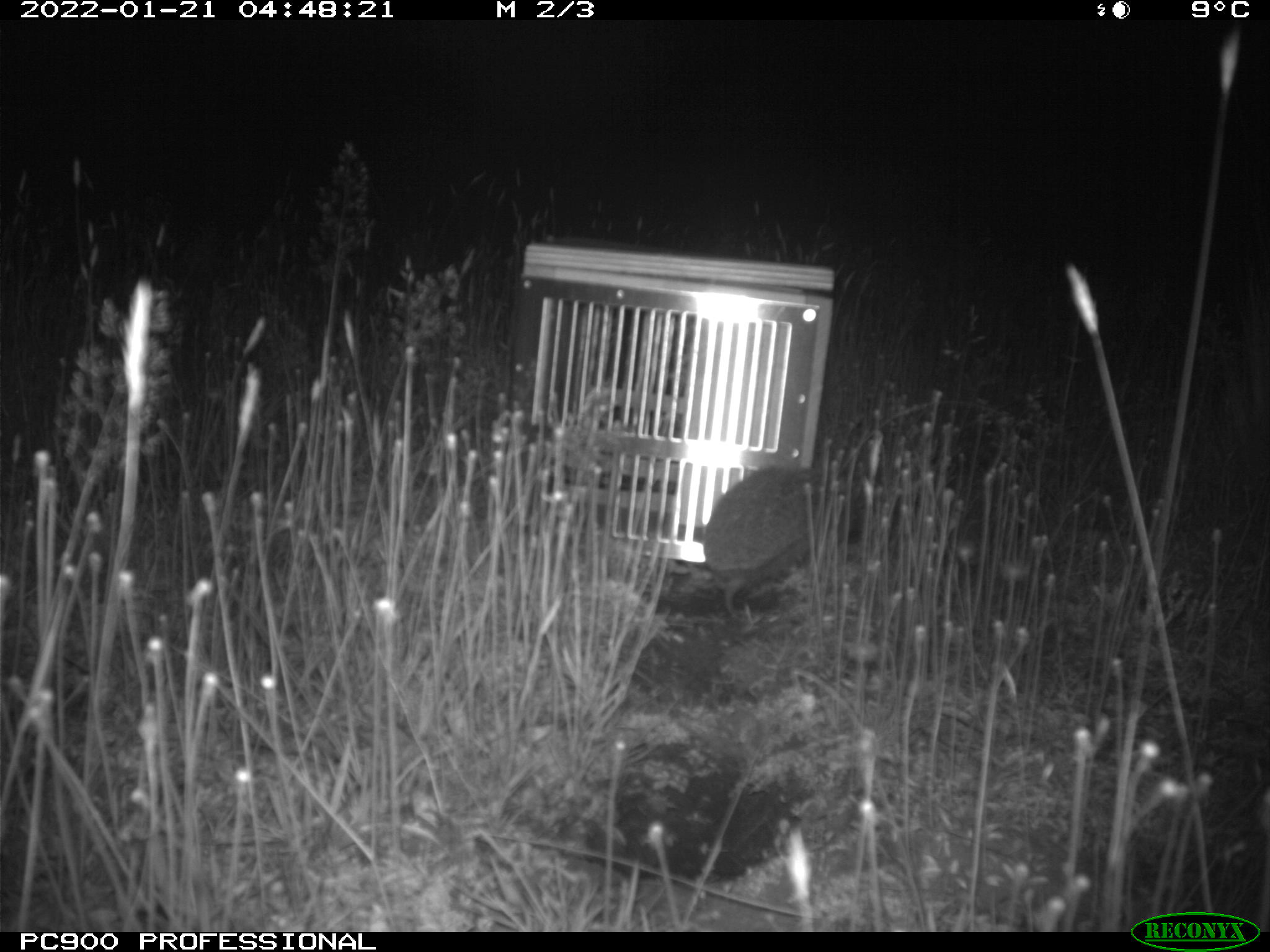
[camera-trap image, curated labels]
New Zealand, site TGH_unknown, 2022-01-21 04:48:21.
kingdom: Animalia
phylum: Chordata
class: Mammalia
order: Eulipotyphla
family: Erinaceidae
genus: Erinaceus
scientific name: Erinaceus europaeus europaeus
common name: european hedgehog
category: hedgehog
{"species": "hedgehog (european hedgehog) (Erinaceus europaeus europaeus)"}